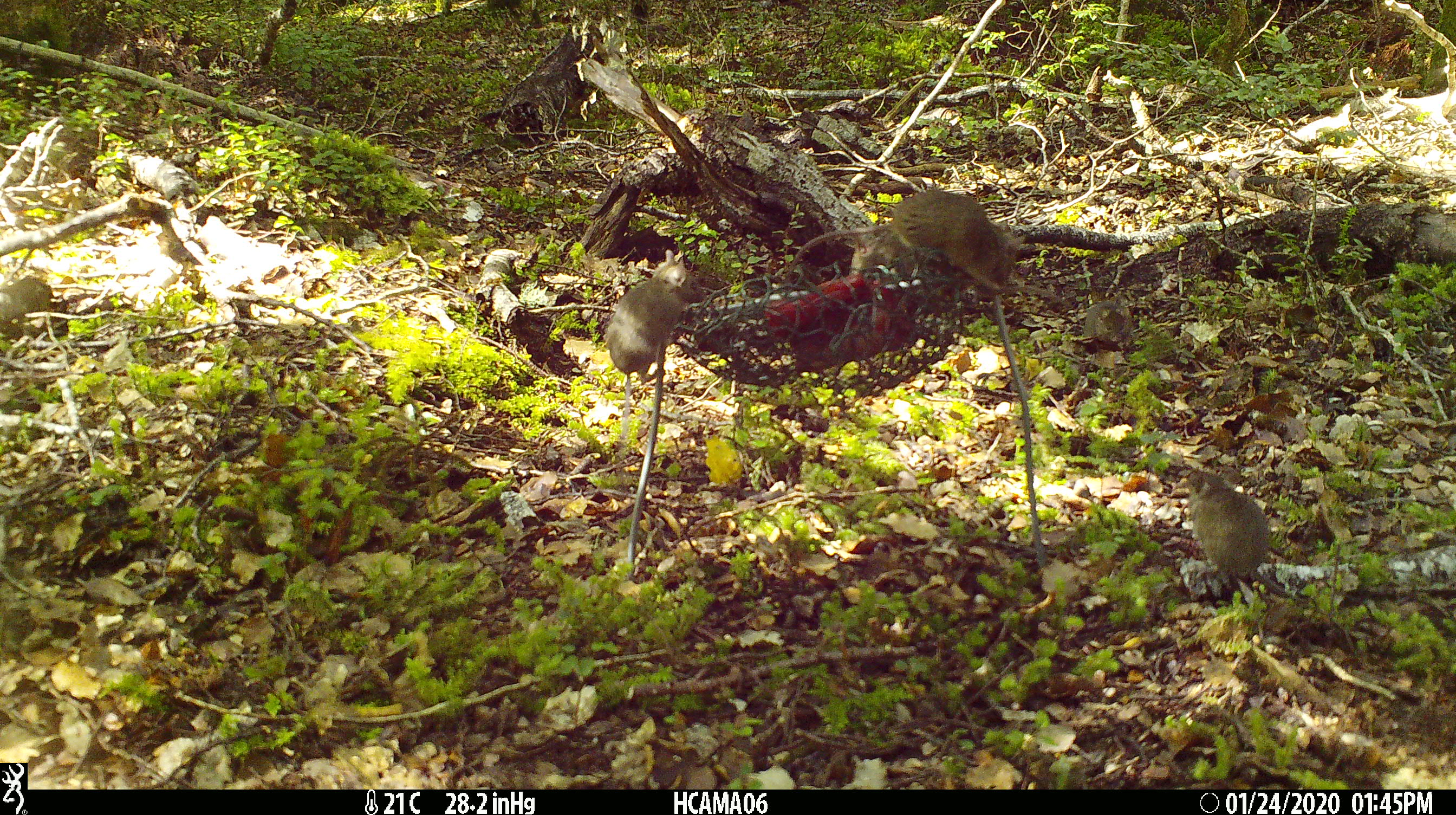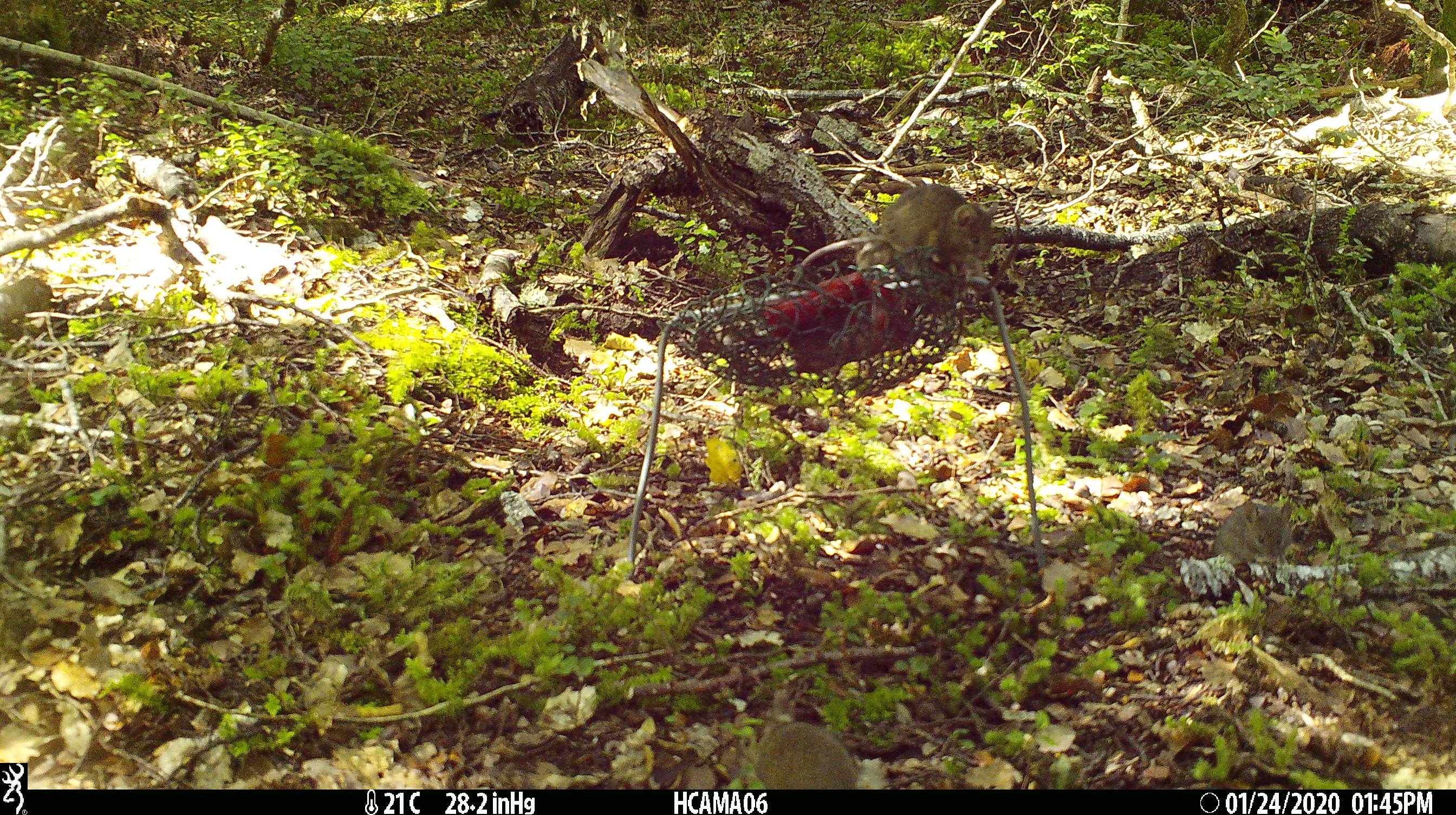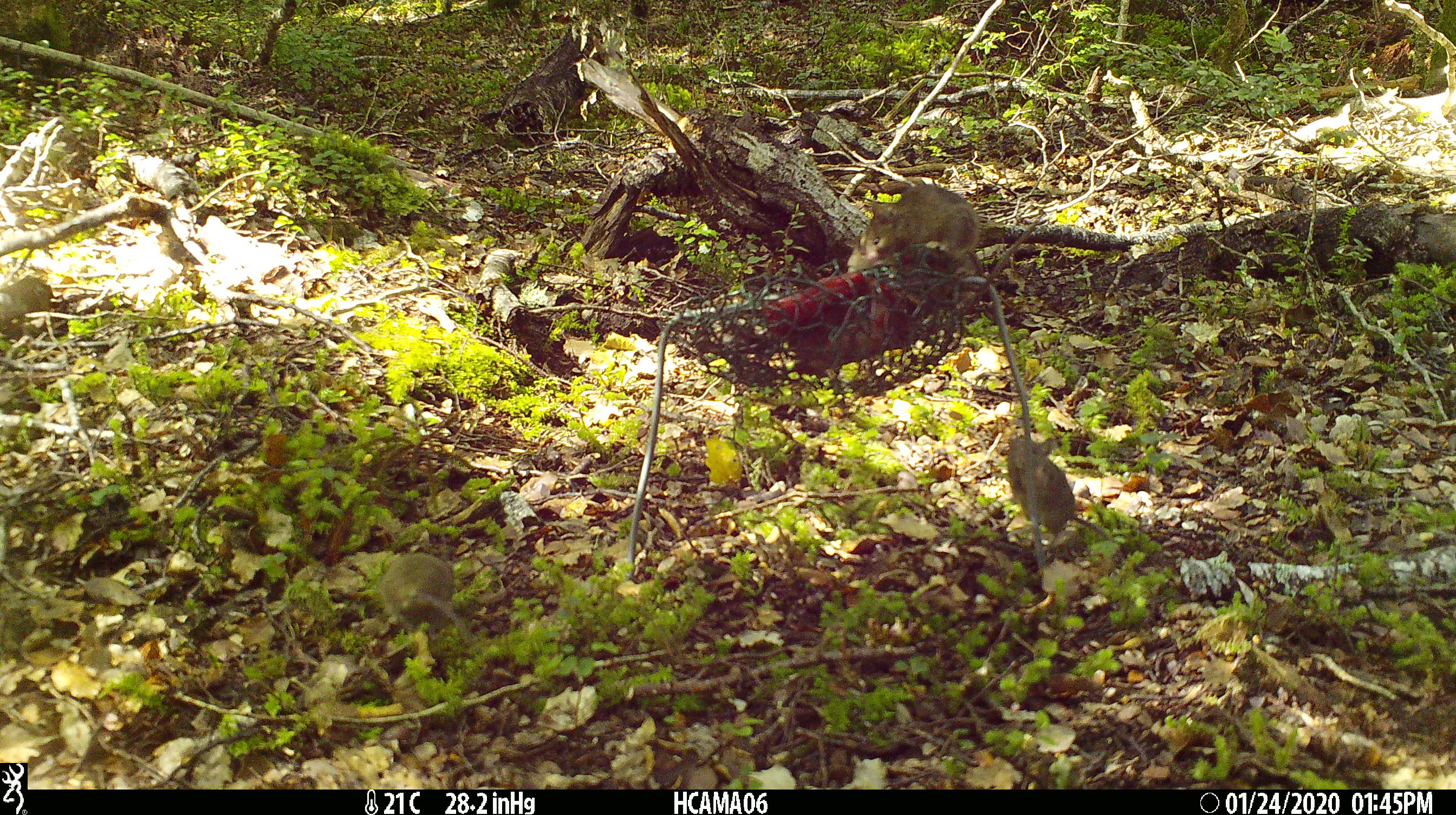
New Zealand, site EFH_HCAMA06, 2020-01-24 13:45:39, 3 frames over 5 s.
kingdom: Animalia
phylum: Chordata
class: Mammalia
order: Rodentia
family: Muridae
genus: Mus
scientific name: Mus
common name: mouse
Mouse (Mus).